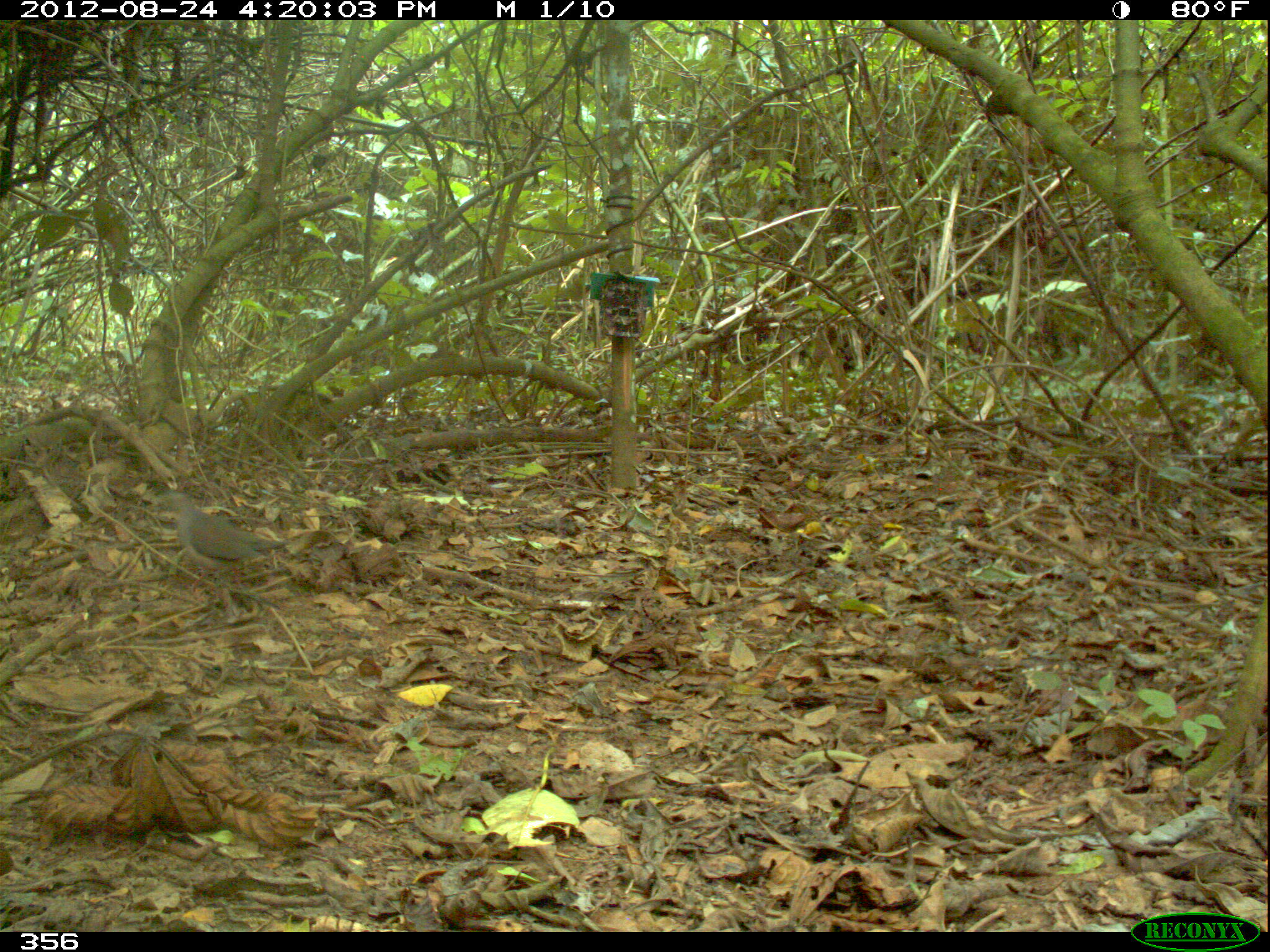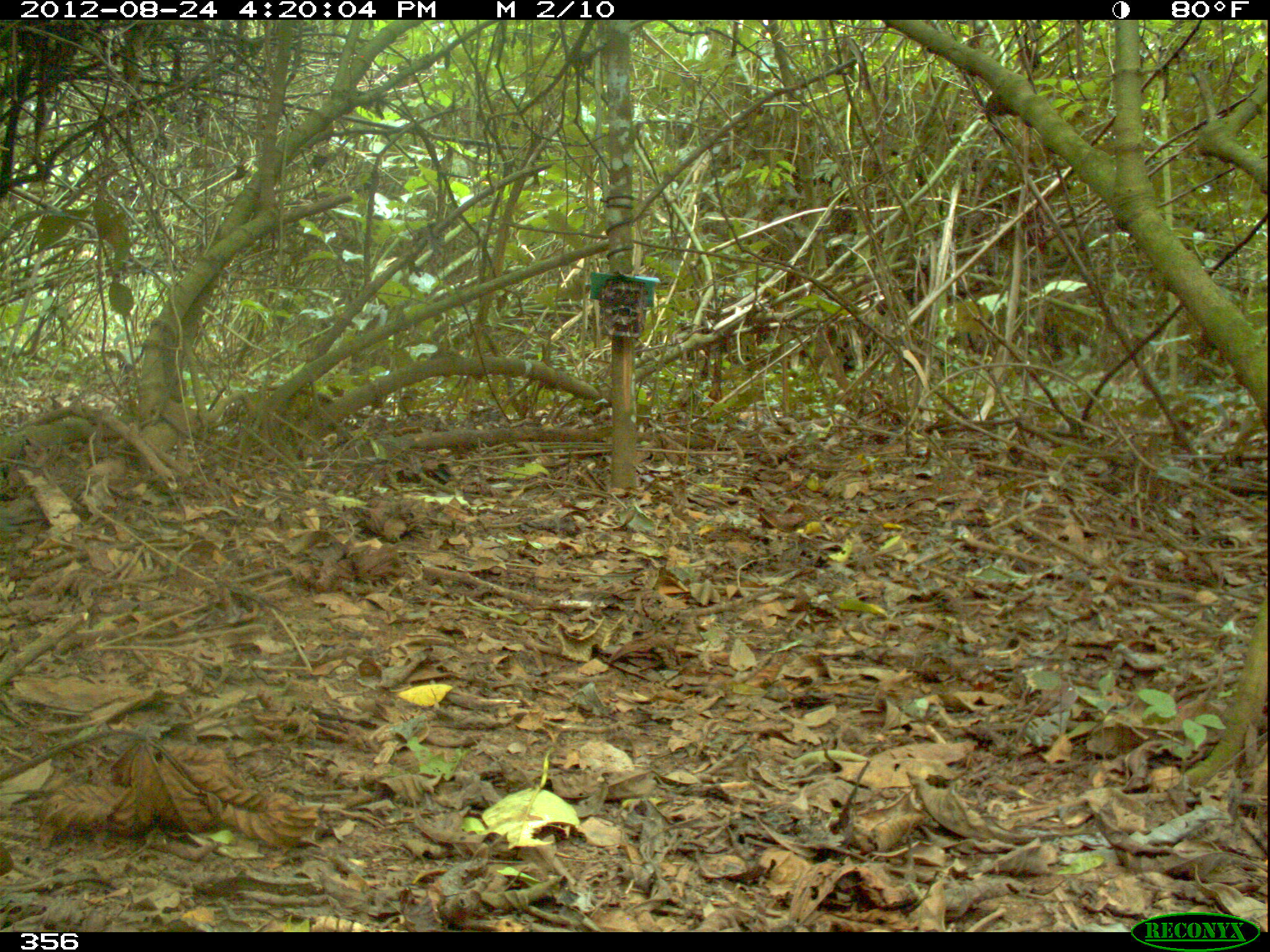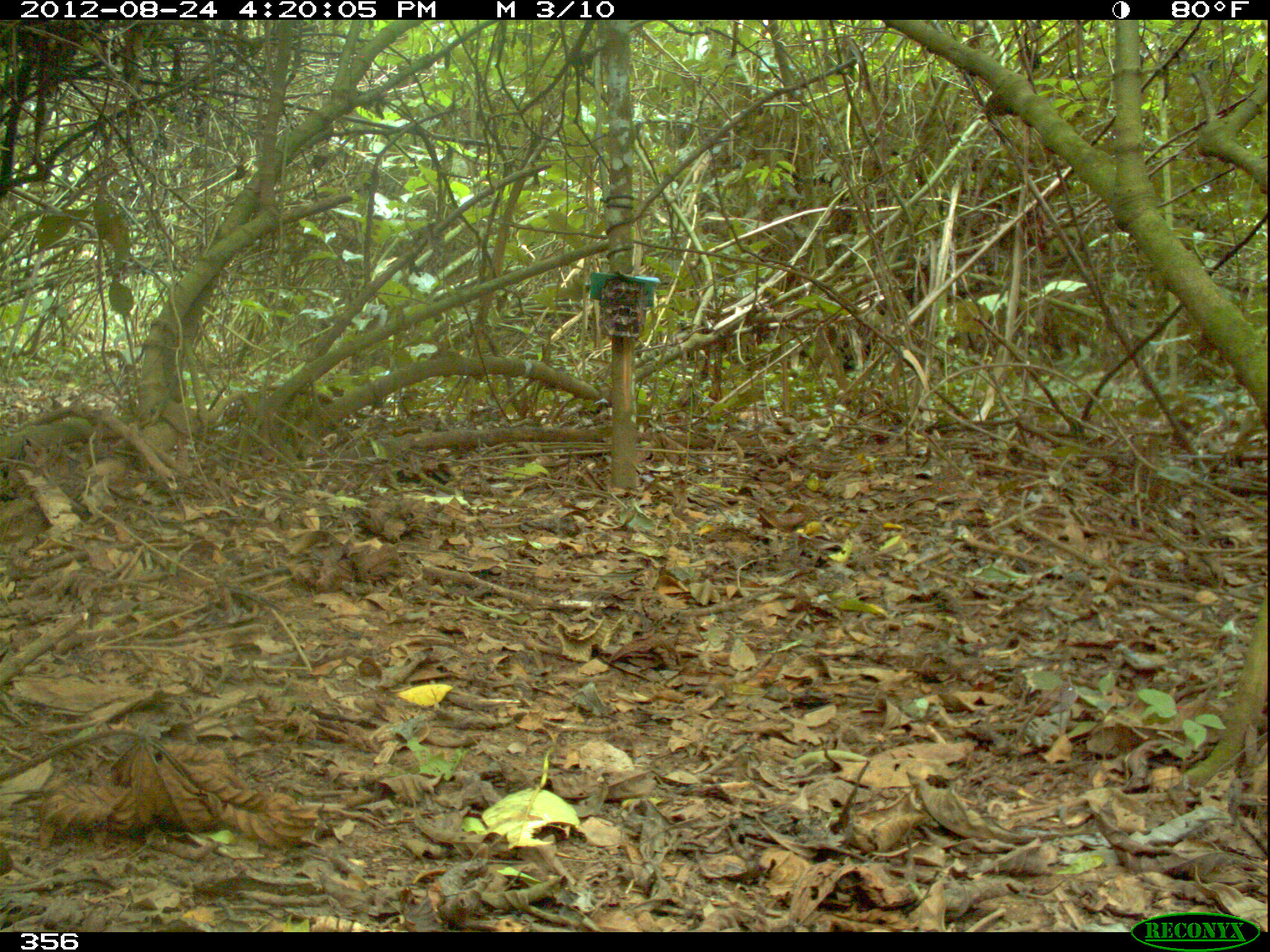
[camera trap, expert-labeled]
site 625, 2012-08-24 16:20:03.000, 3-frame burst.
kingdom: Animalia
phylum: Chordata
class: Aves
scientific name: Aves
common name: bird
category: unknown bird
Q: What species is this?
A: Unknown bird (bird) (Aves).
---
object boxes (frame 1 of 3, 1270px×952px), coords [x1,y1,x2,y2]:
unknown bird: [156,490,286,591]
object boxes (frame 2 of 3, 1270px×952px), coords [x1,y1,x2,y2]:
unknown bird: [0,504,23,542]